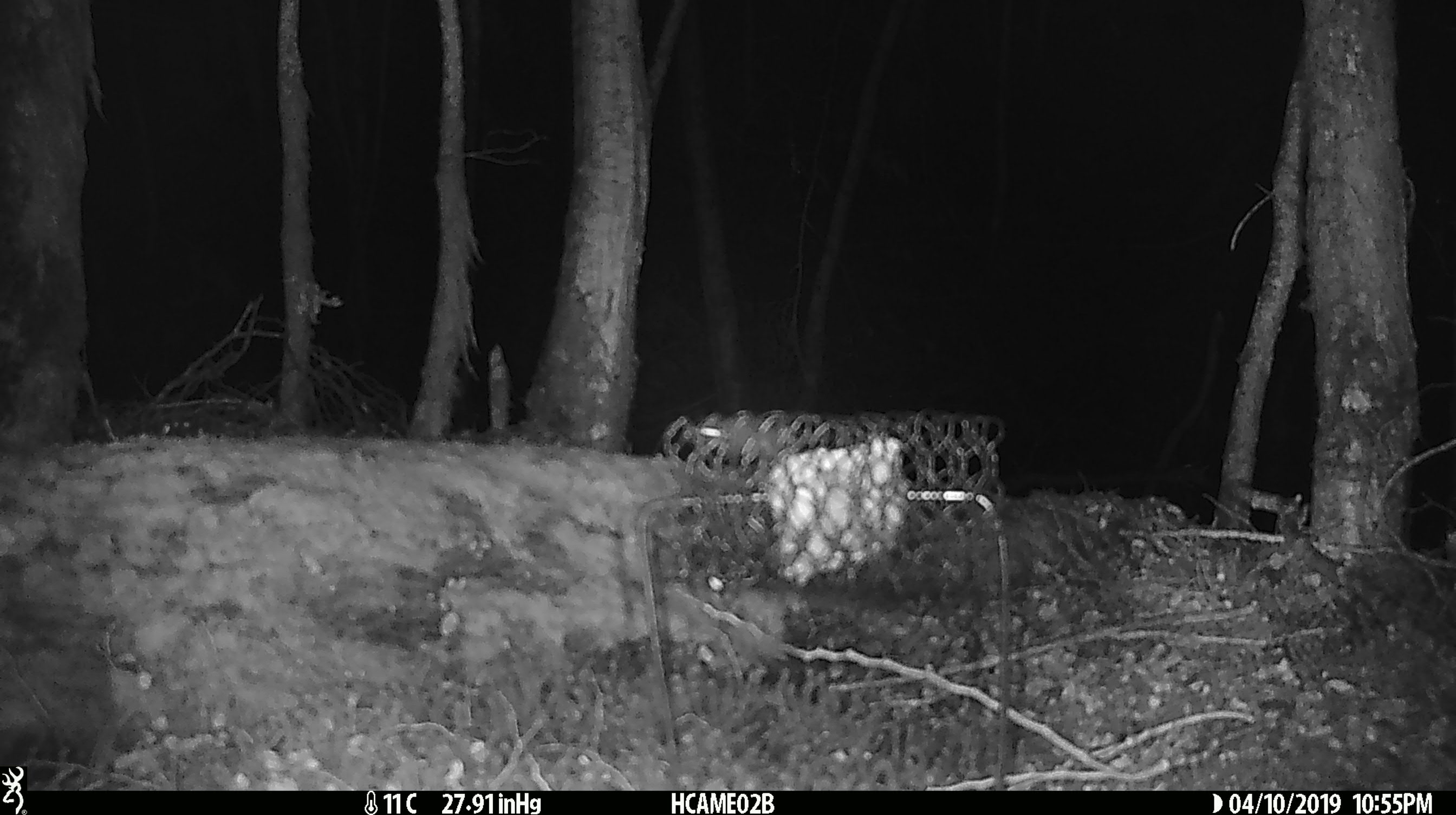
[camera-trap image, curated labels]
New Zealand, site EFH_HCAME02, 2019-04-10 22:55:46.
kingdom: Animalia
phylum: Chordata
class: Mammalia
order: Rodentia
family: Muridae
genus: Mus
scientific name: Mus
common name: mouse